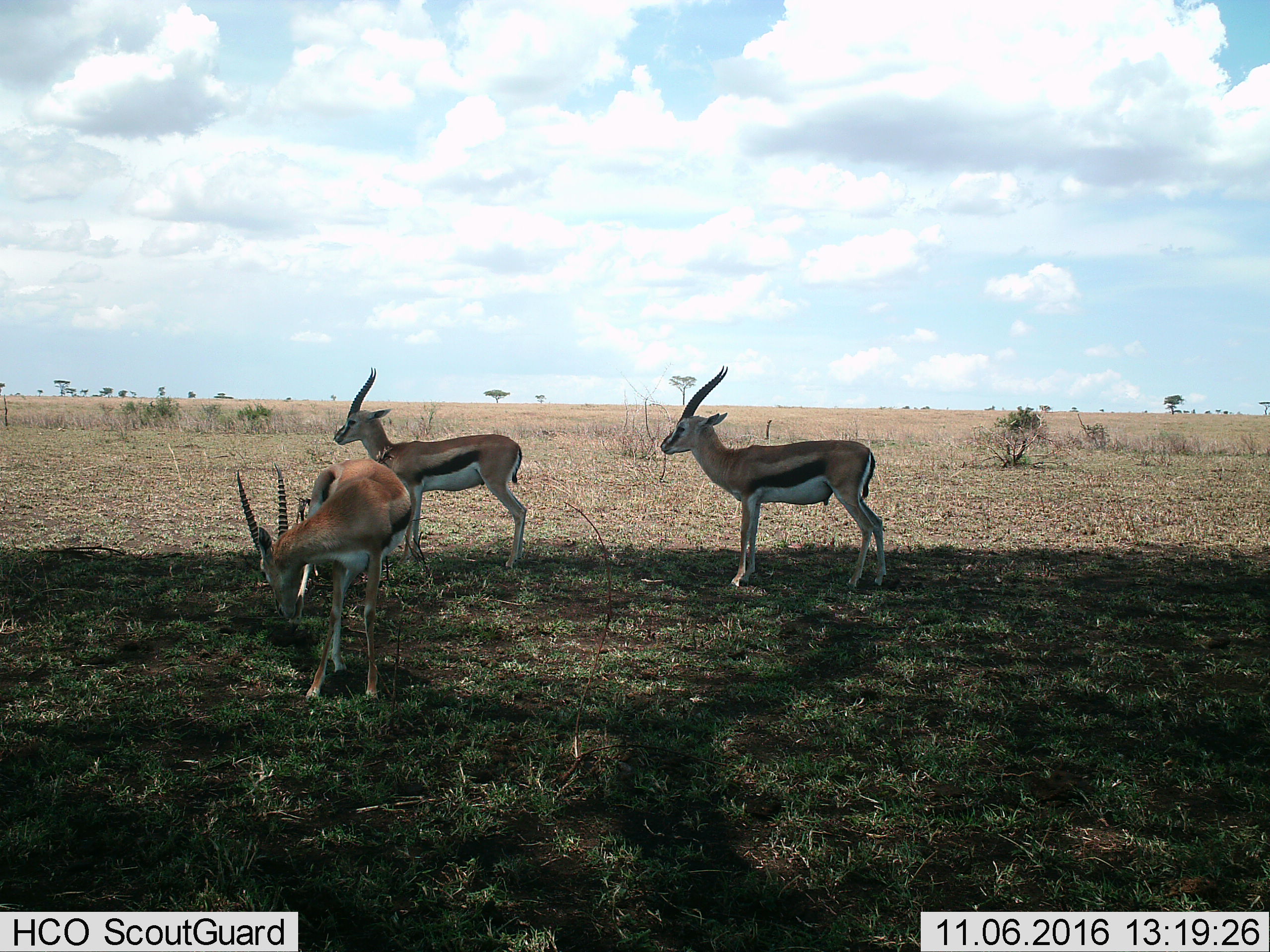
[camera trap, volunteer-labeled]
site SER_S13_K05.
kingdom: Animalia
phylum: Chordata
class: Mammalia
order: Artiodactyla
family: Bovidae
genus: Eudorcas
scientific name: Eudorcas thomsonii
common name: thomson's gazelle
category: gazellethomsons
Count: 3.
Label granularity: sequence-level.